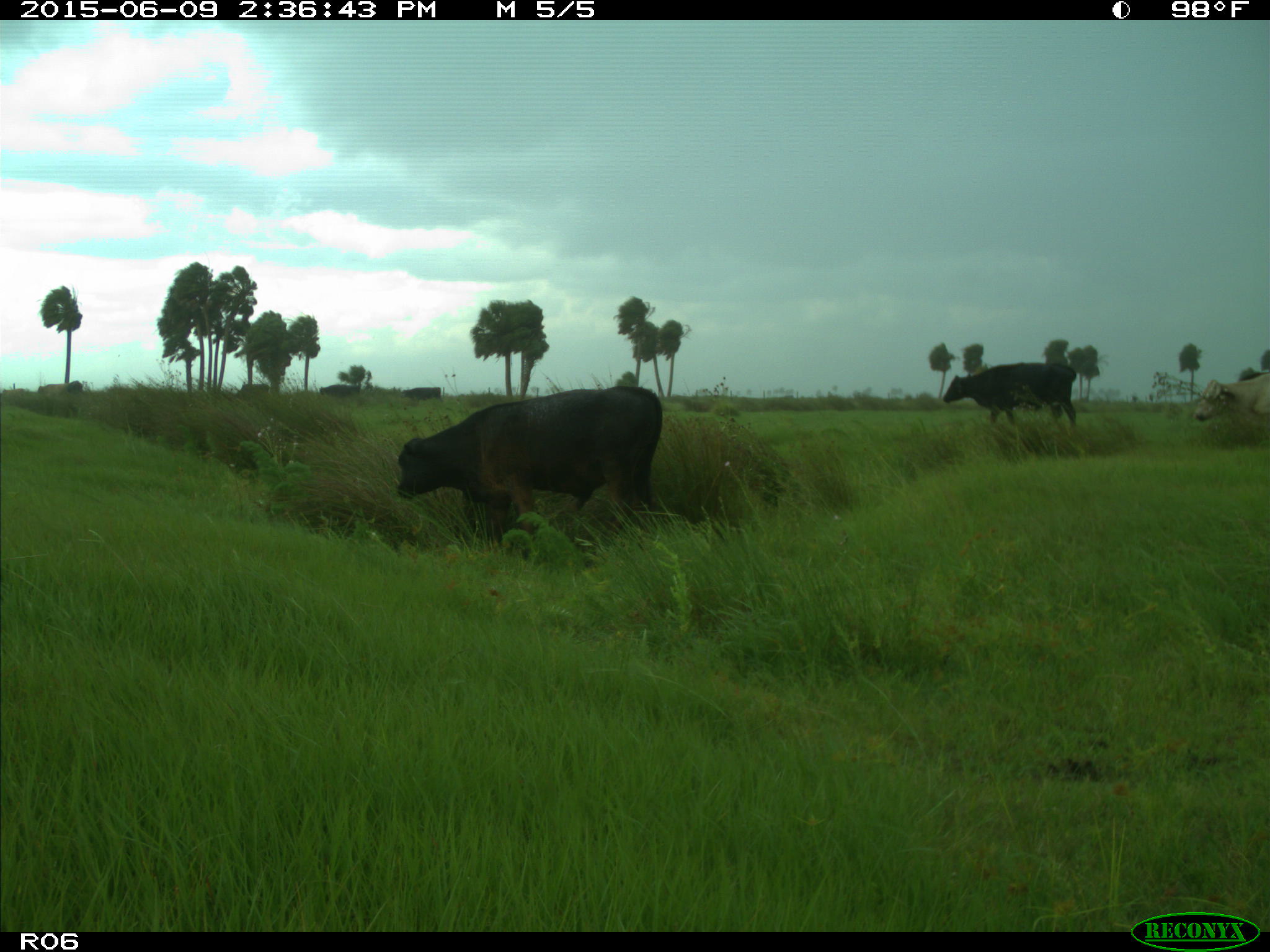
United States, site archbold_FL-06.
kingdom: Animalia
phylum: Chordata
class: Mammalia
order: Artiodactyla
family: Bovidae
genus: Bos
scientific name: Bos taurus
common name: domestic cow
Bos taurus (domestic cow).